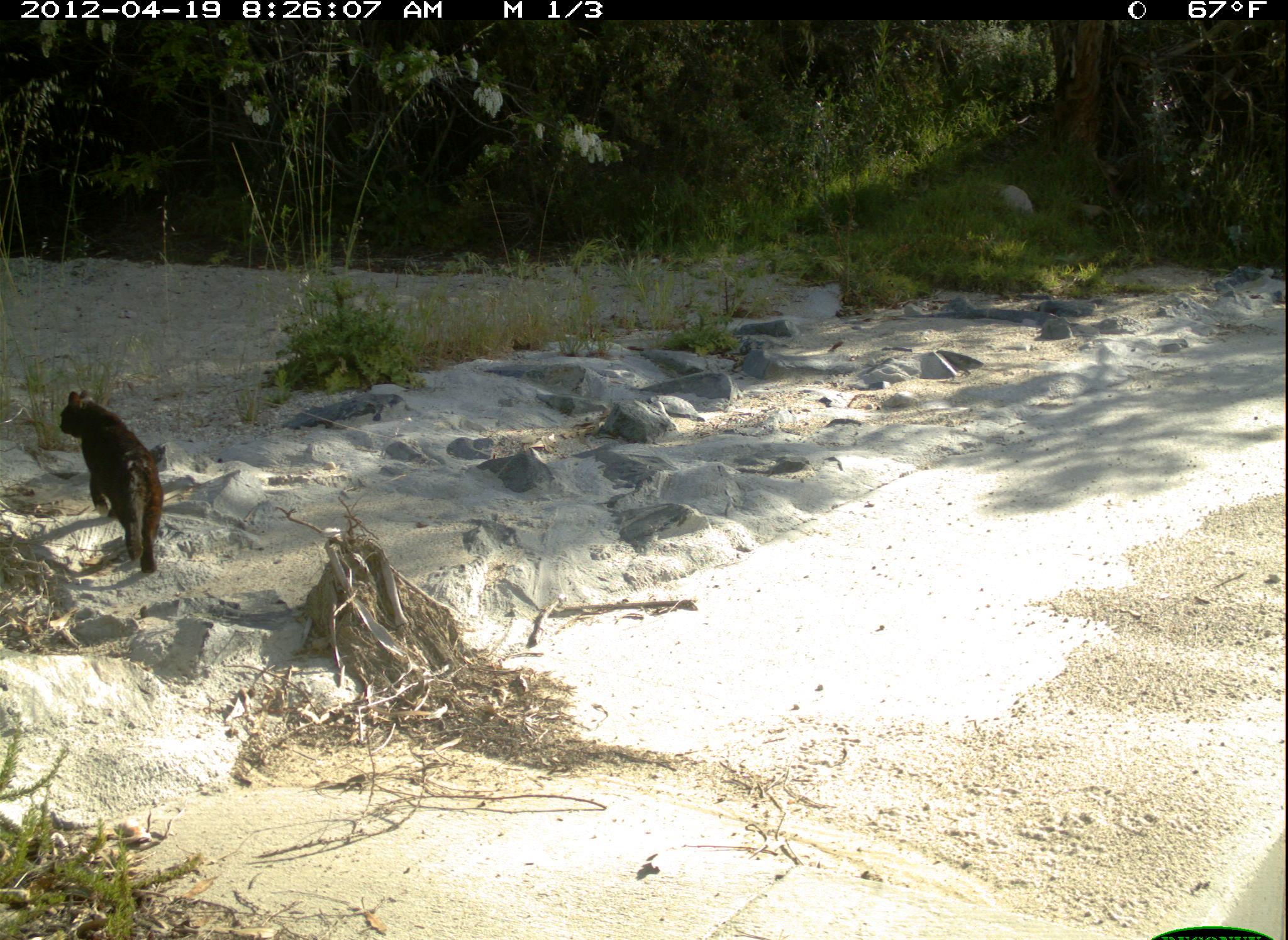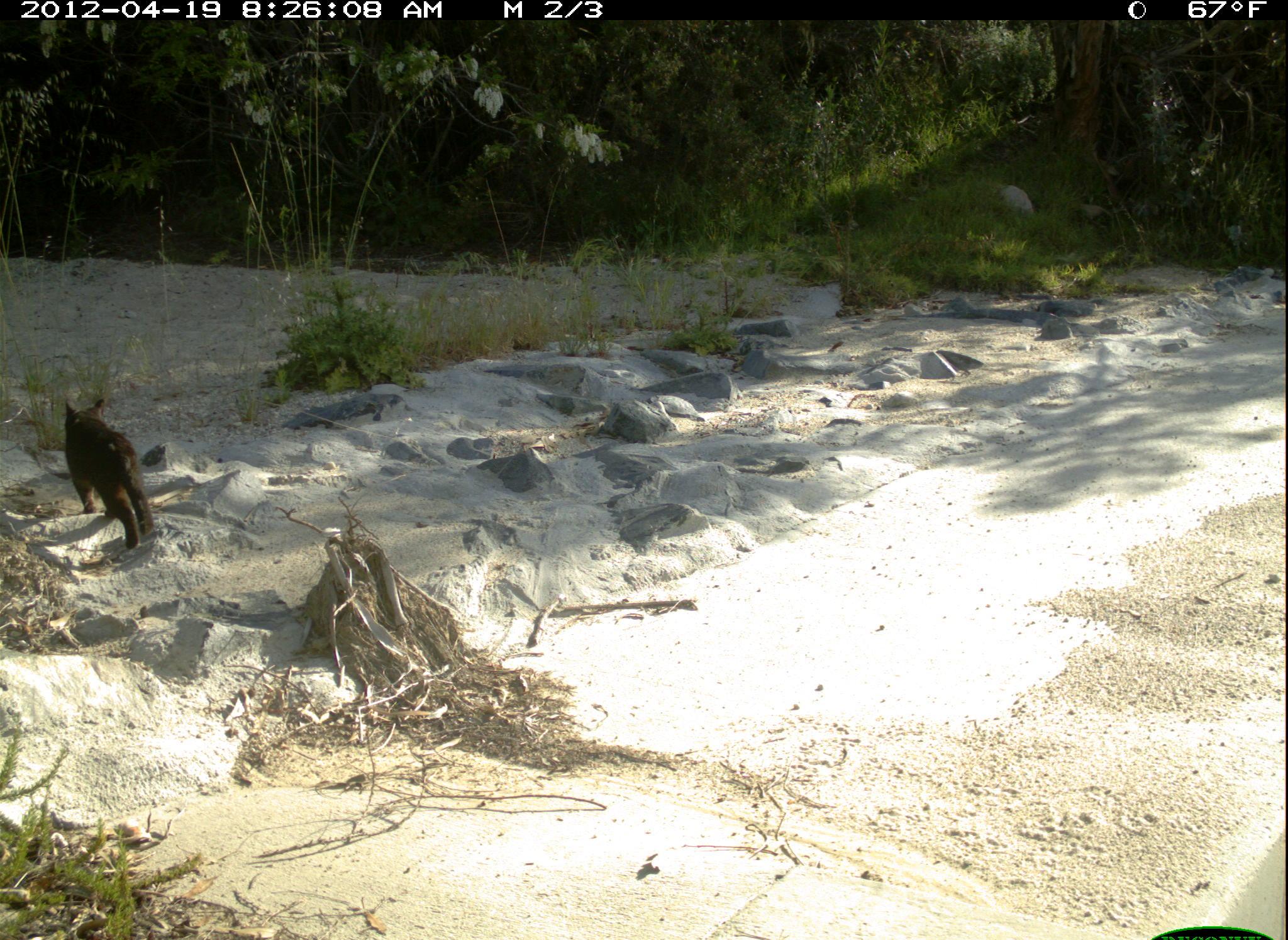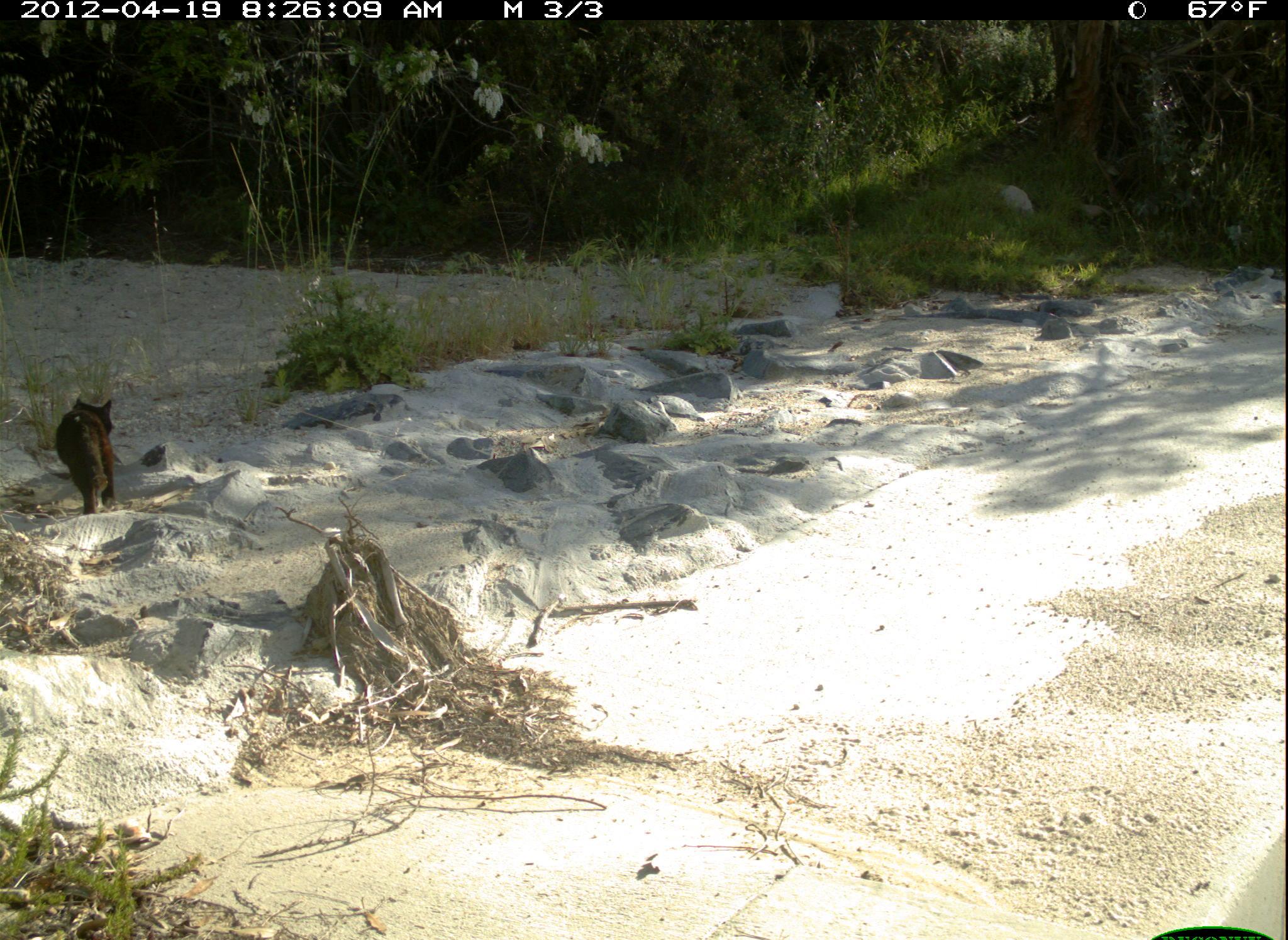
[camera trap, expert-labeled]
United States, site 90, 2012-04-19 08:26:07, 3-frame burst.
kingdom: Animalia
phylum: Chordata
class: Mammalia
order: Carnivora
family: Felidae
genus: Felis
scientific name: Felis catus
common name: cat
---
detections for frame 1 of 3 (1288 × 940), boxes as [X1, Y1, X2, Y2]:
cat: [52, 383, 177, 583]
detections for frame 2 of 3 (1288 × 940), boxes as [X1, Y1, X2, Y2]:
cat: [58, 396, 171, 561]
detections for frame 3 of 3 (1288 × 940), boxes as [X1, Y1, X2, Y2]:
cat: [42, 380, 135, 522]